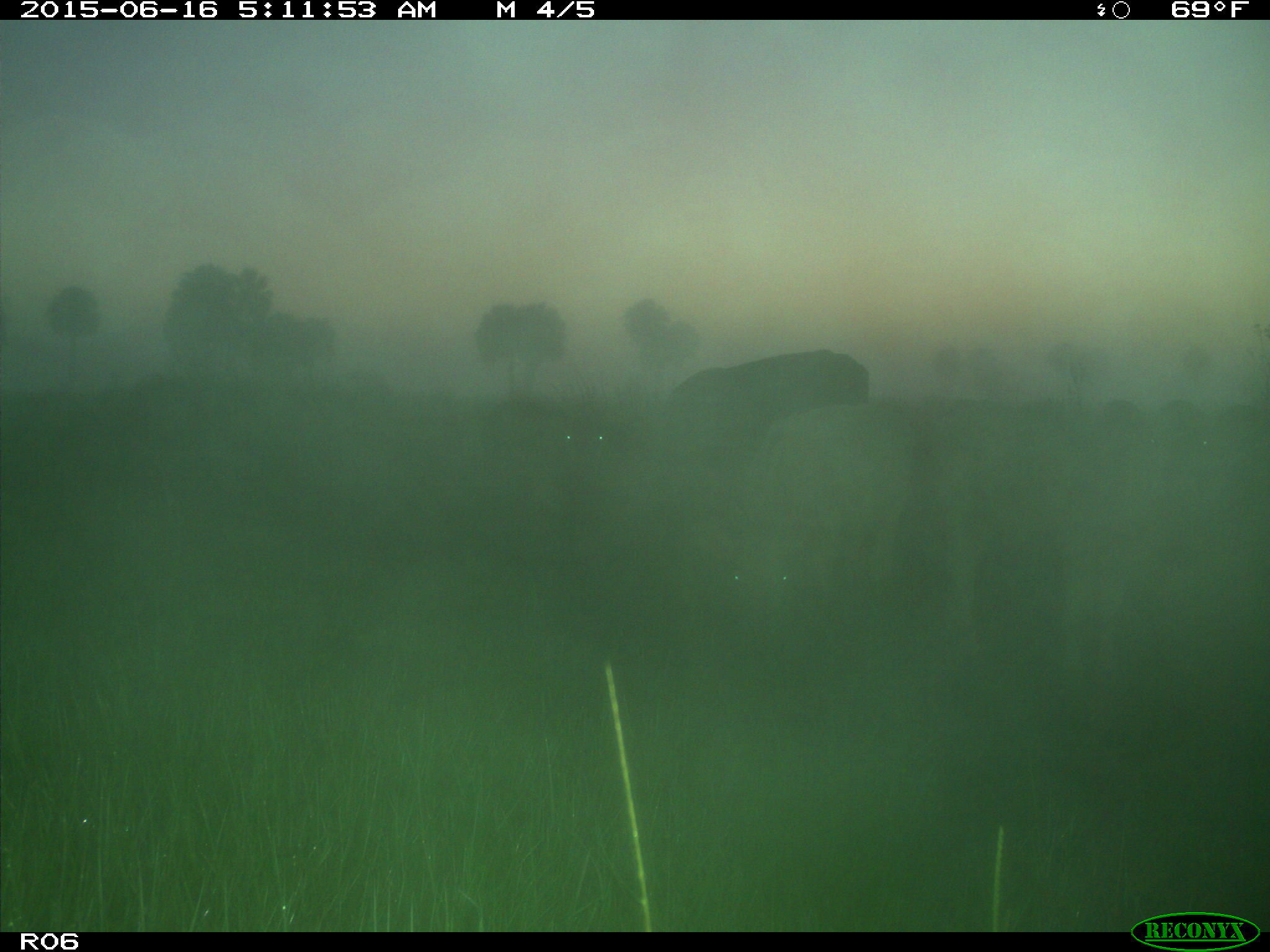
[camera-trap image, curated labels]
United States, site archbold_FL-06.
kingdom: Animalia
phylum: Chordata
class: Mammalia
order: Artiodactyla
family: Bovidae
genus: Bos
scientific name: Bos taurus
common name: domestic cow